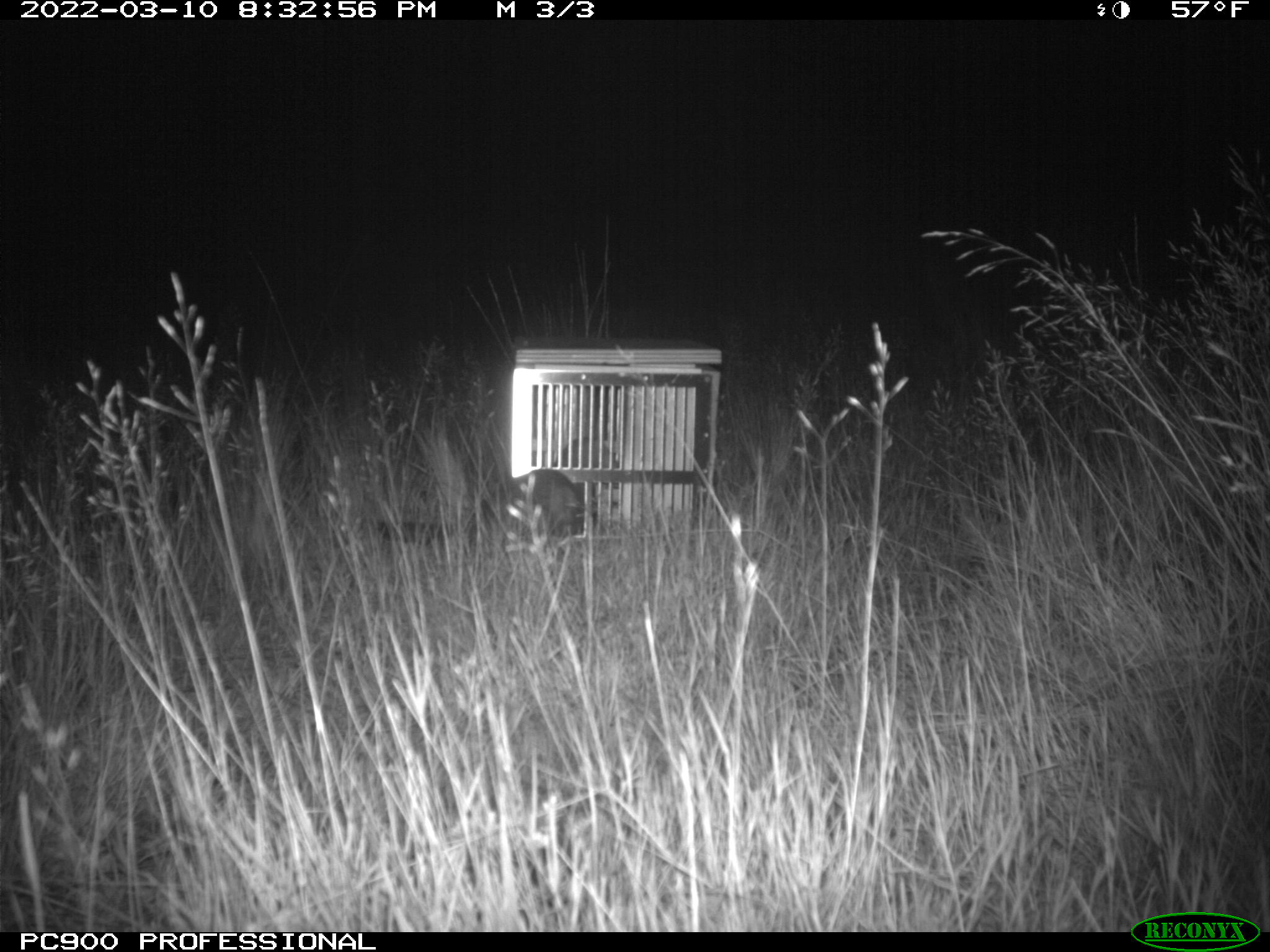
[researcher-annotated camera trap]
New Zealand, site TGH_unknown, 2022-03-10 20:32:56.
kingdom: Animalia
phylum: Chordata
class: Mammalia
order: Carnivora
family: Mustelidae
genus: Mustela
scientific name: Mustela furo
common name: ferret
Ferret (Mustela furo).